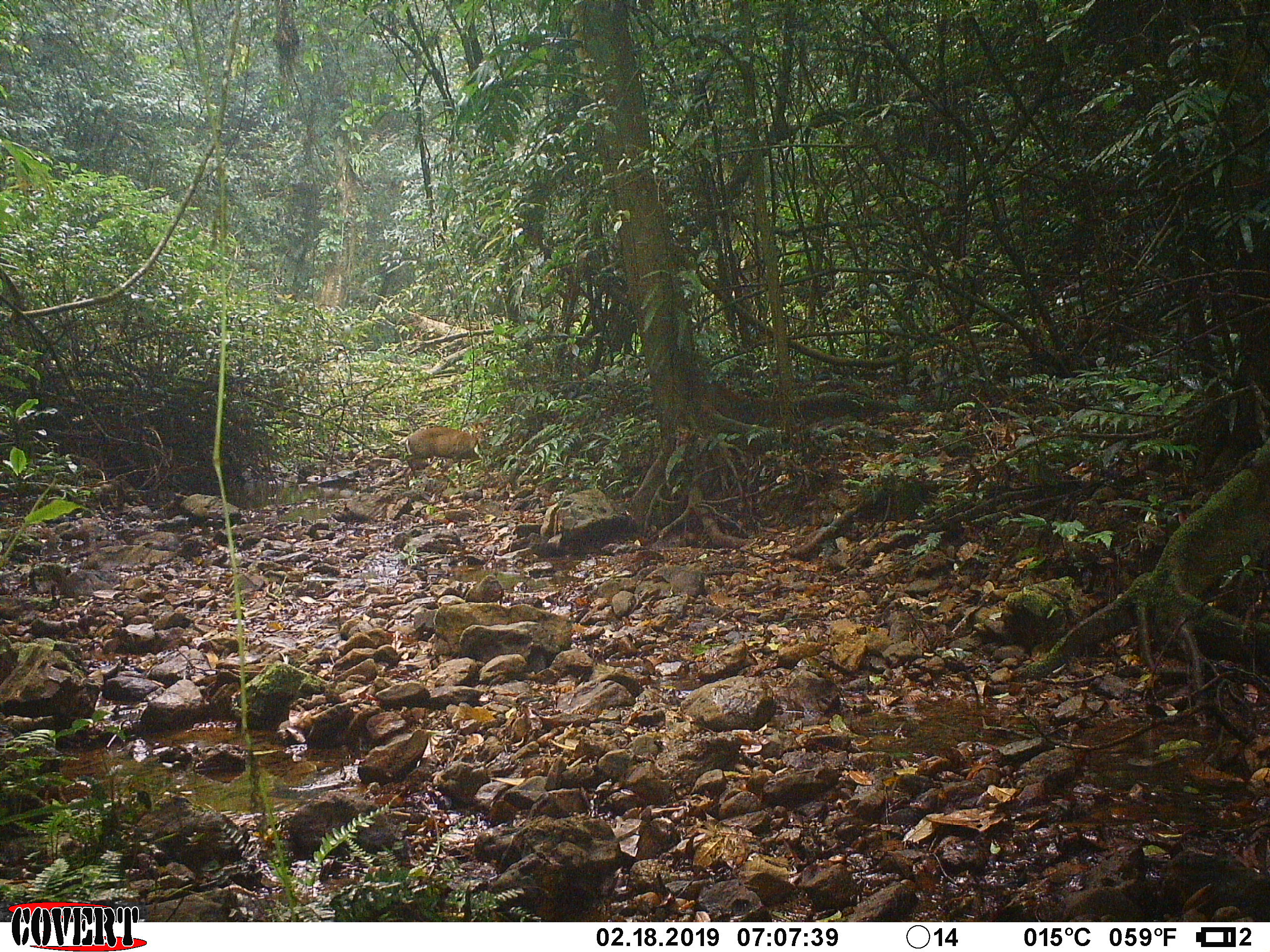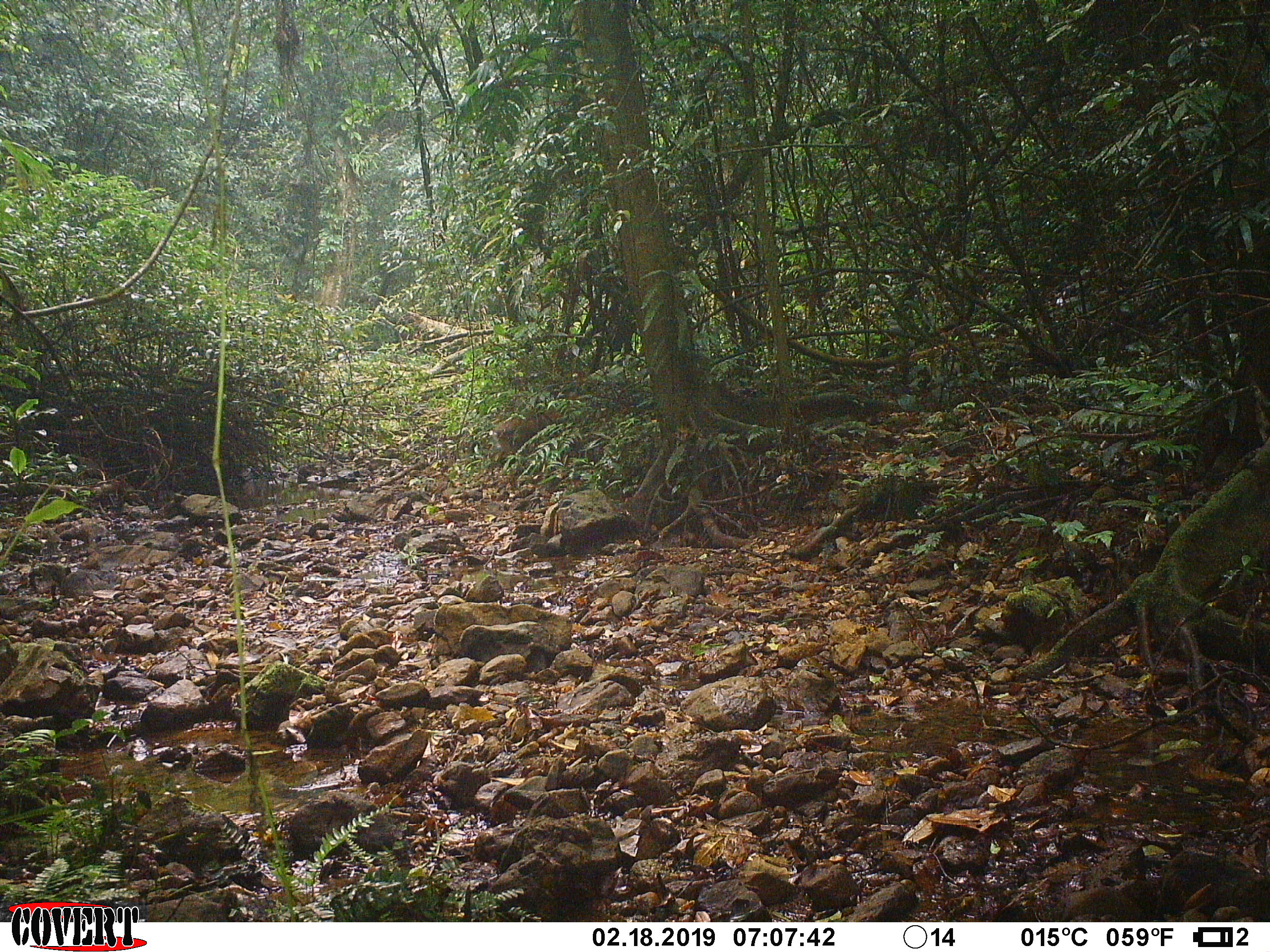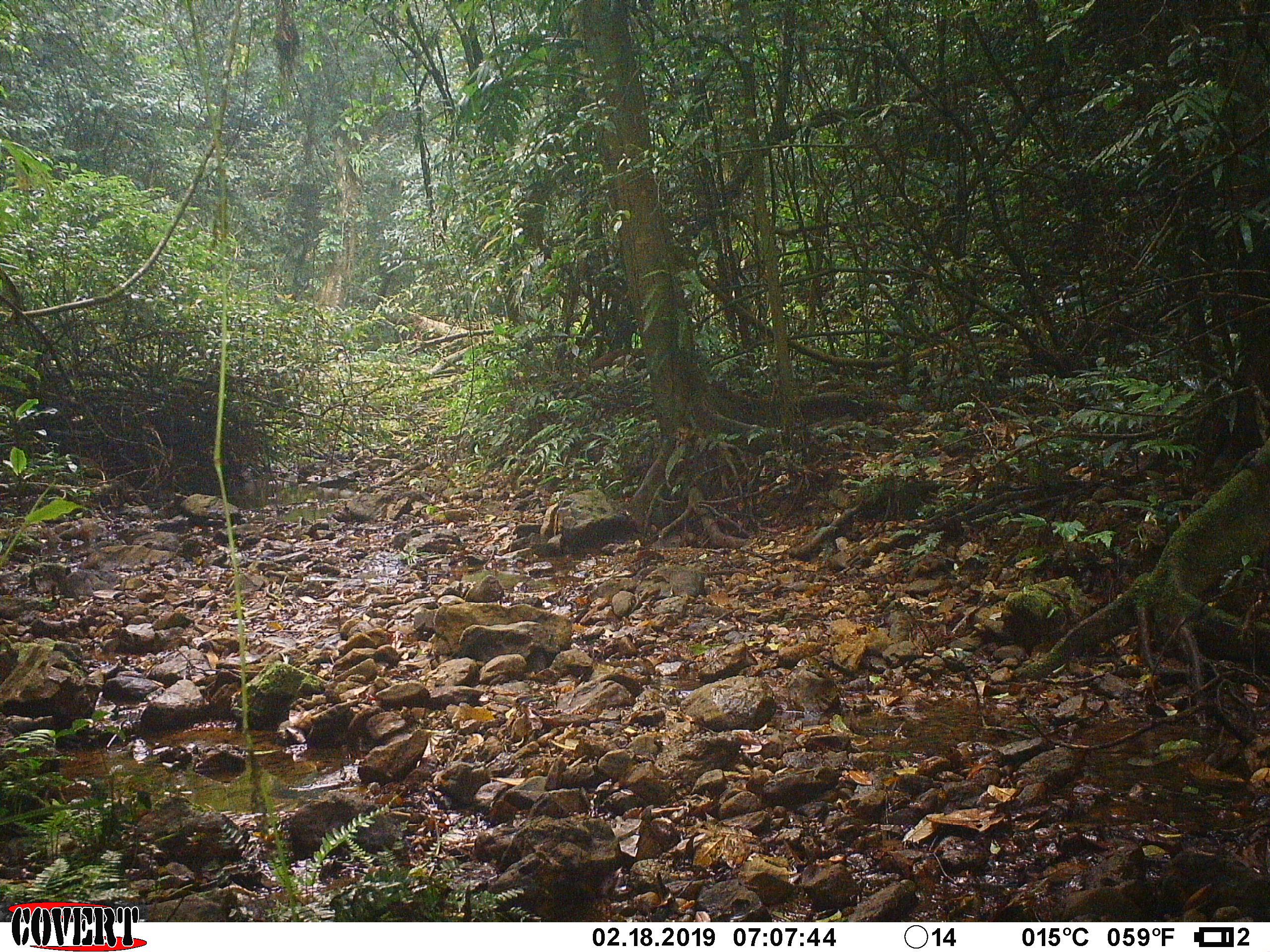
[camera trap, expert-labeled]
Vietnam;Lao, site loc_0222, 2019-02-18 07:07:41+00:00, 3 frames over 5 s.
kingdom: Animalia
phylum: Chordata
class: Mammalia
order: Artiodactyla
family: Cervidae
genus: Muntiacus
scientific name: Muntiacus rooseveltorum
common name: roosevelt's muntjac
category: roosevelts muntjac group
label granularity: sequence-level